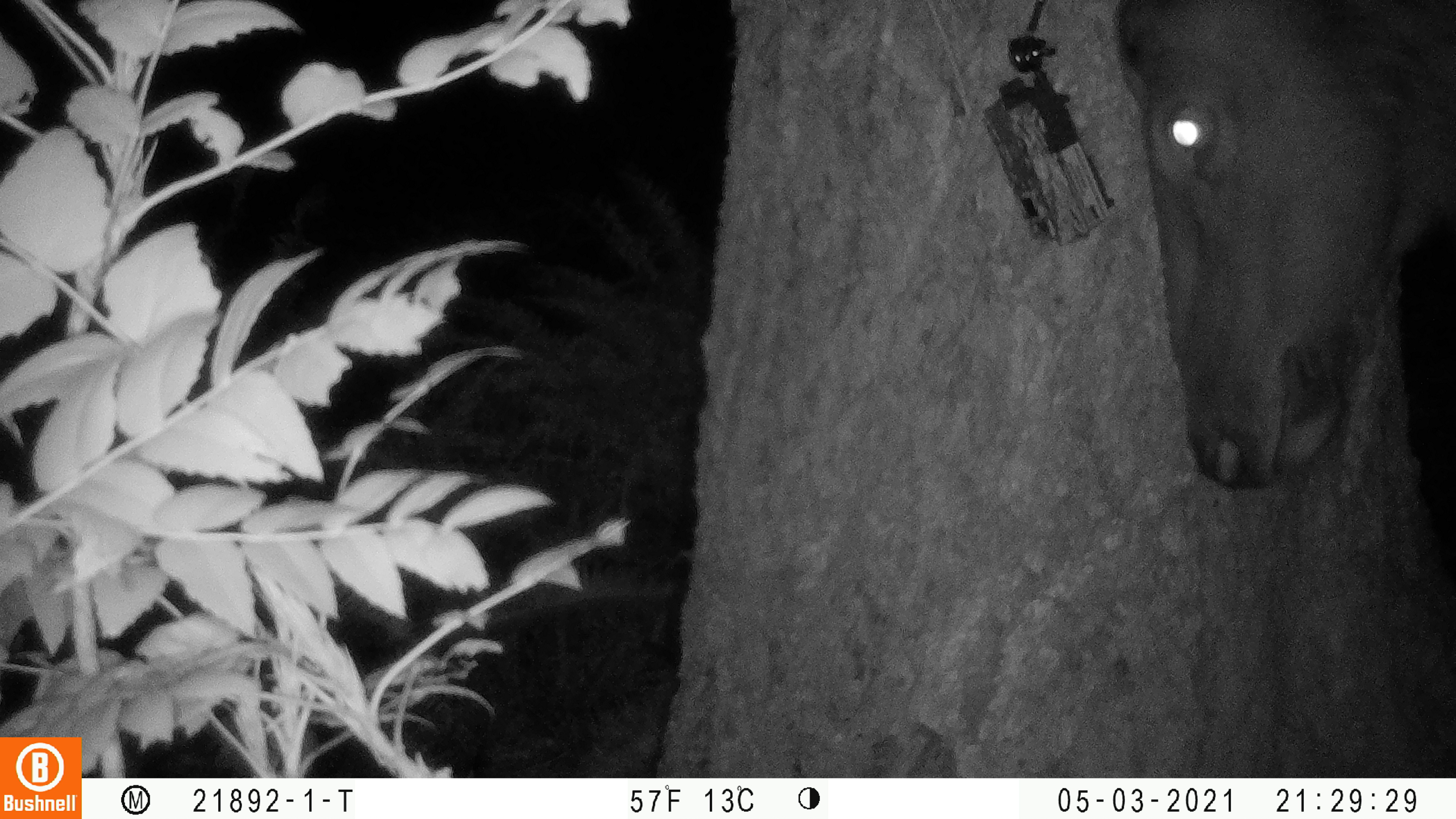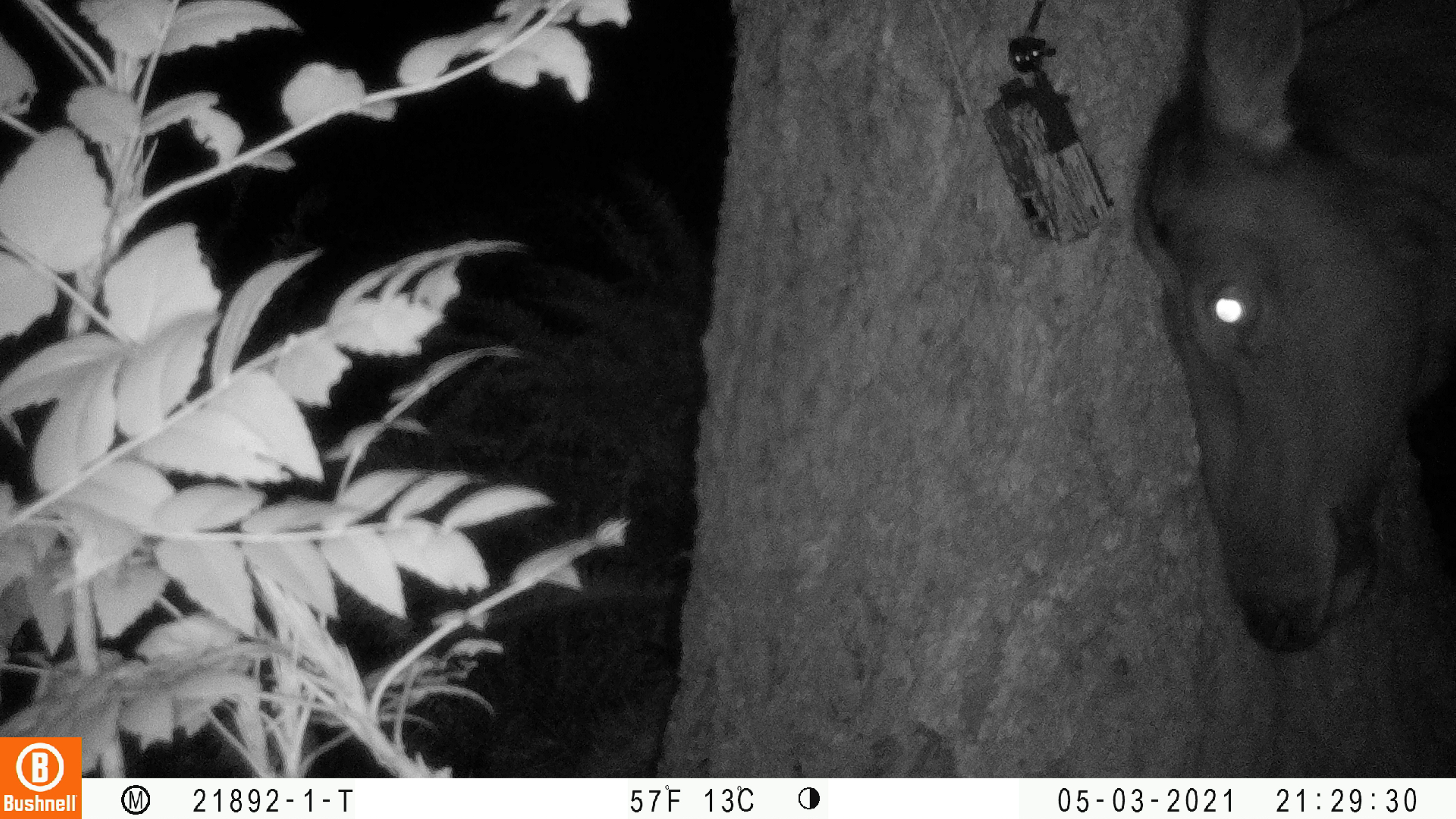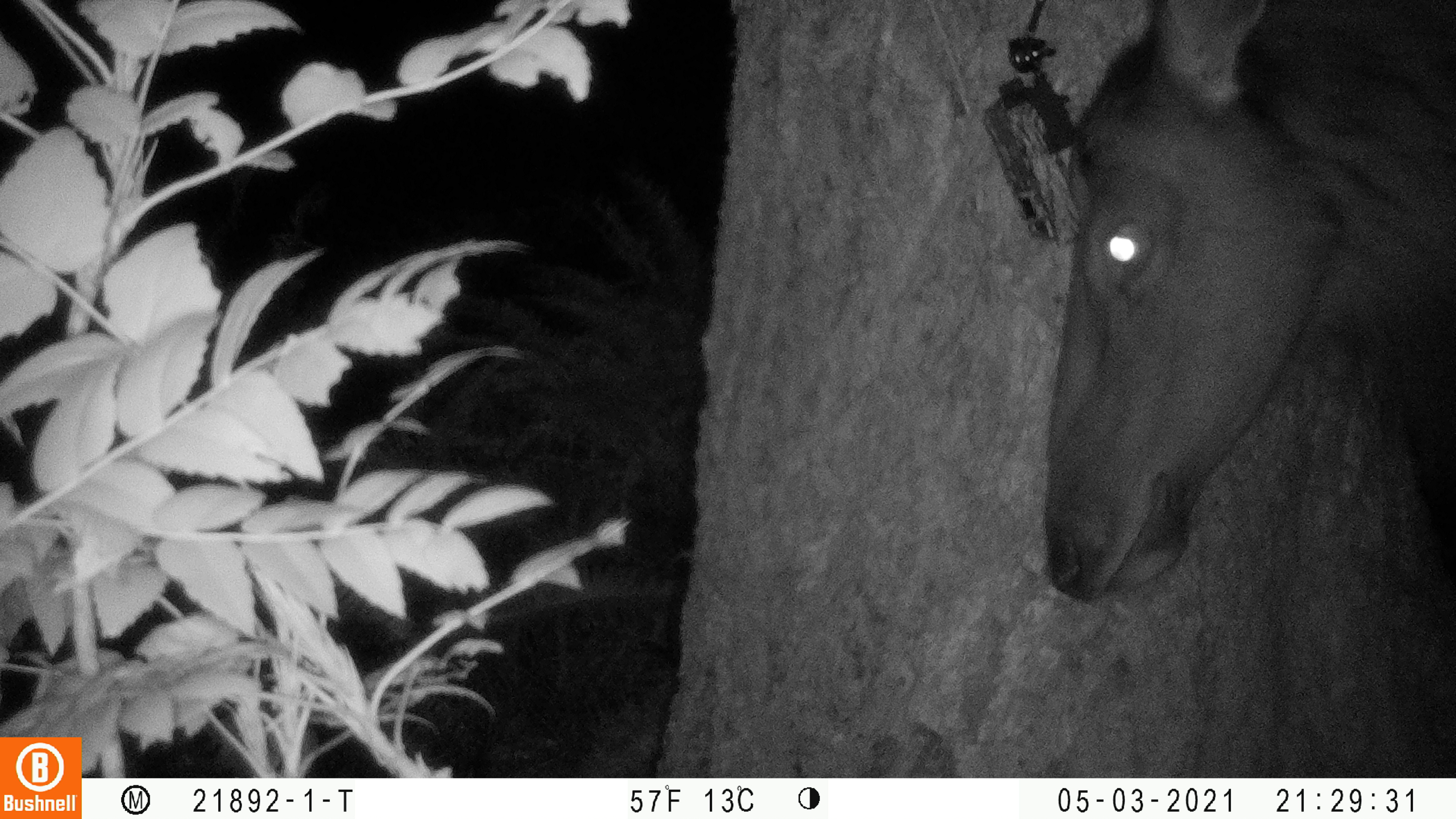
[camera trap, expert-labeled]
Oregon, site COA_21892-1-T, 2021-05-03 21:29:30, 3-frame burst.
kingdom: Animalia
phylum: Chordata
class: Mammalia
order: Artiodactyla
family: Cervidae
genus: Cervus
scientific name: Cervus canadensis roosevelti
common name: roosevelt elk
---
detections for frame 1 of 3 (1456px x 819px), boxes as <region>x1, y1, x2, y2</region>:
roosevelt elk: <region>1090, 1, 1453, 493</region>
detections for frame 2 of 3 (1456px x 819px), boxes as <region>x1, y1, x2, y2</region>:
roosevelt elk: <region>1117, 0, 1455, 670</region>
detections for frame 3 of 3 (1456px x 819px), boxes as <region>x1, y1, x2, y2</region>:
roosevelt elk: <region>1030, 2, 1455, 609</region>